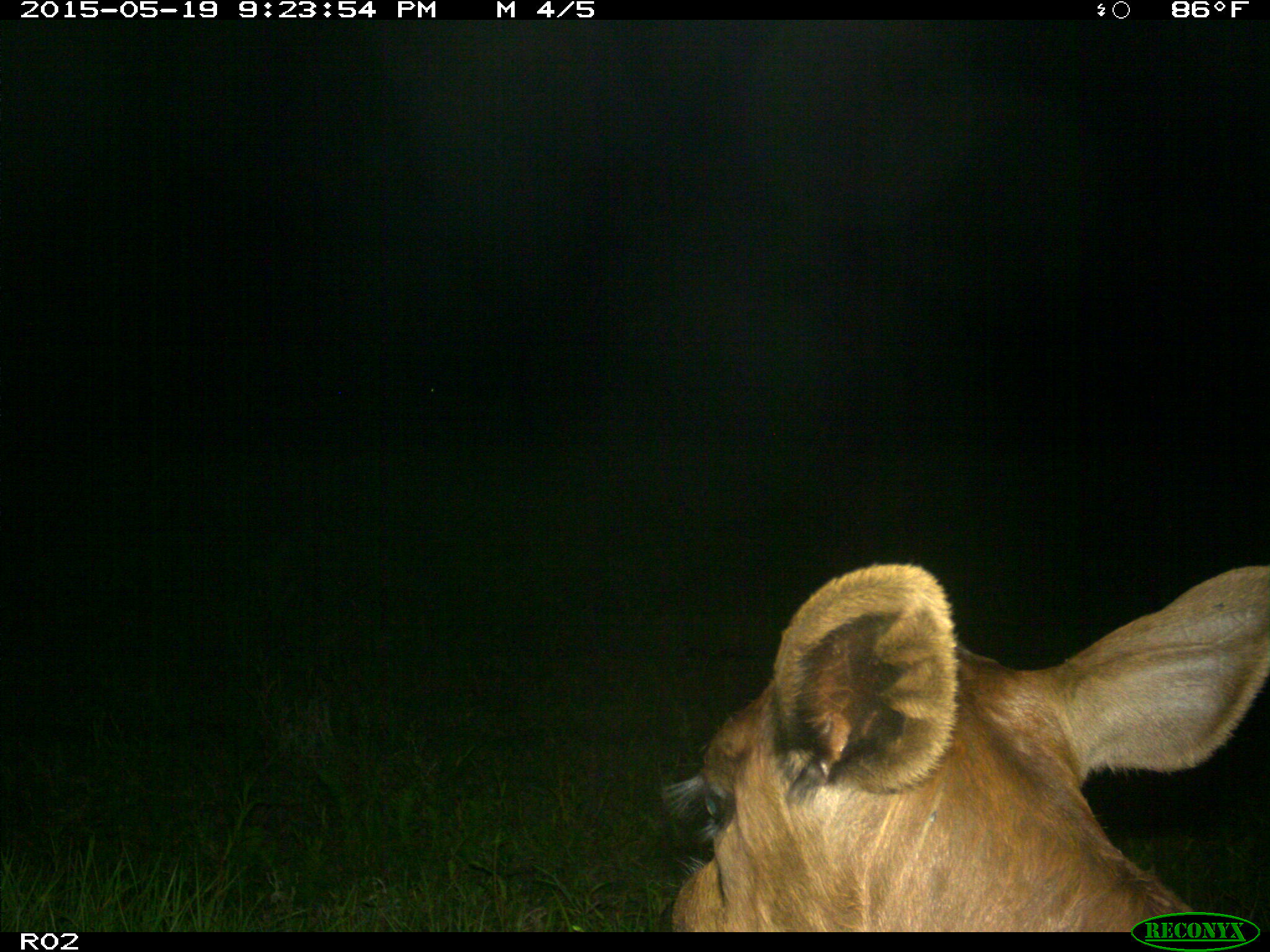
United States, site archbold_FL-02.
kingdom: Animalia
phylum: Chordata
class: Mammalia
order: Artiodactyla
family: Bovidae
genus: Bos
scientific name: Bos taurus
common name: domestic cow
Bos taurus (domestic cow).